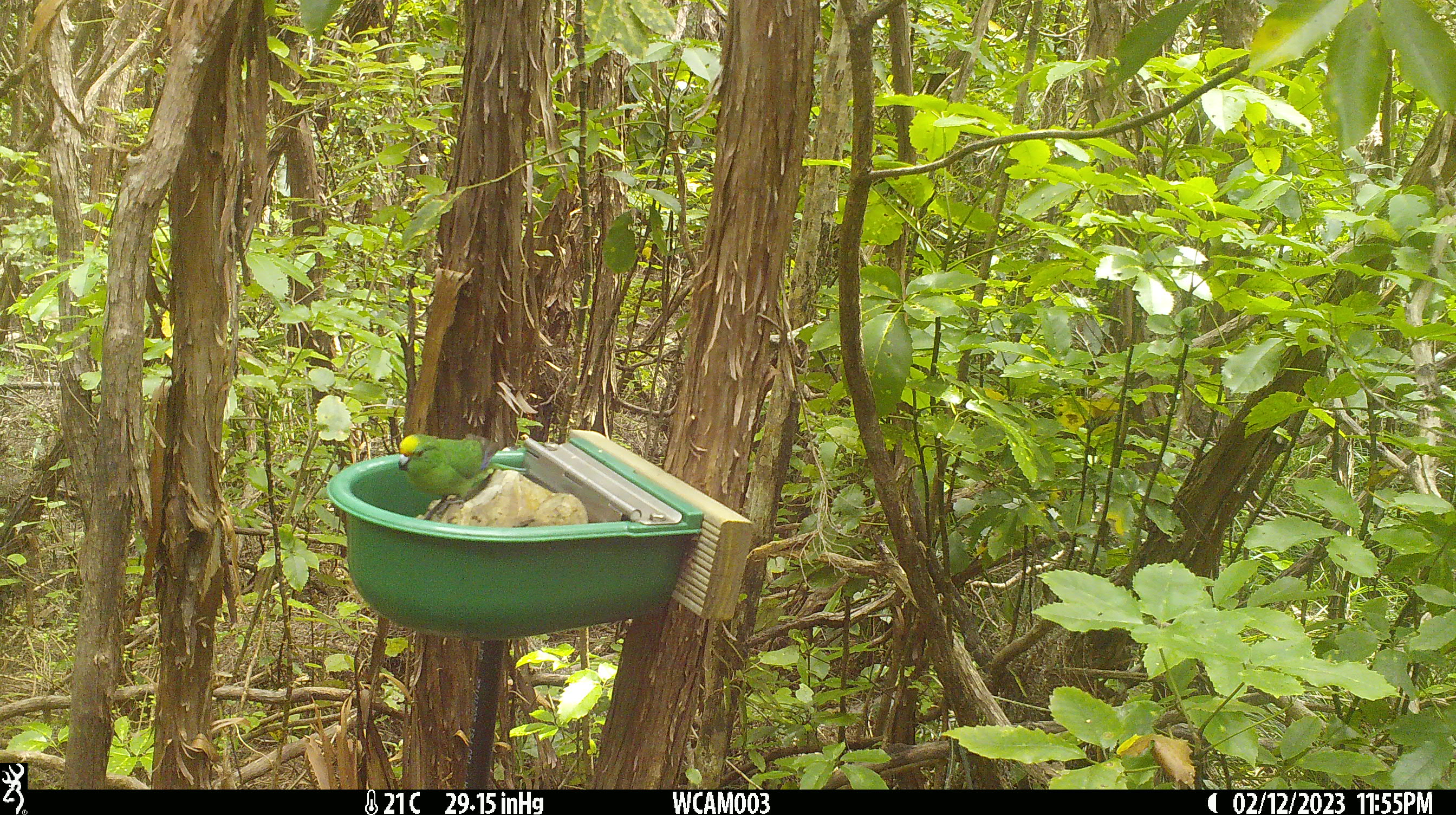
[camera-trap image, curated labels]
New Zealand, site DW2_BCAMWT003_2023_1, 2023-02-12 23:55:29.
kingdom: Animalia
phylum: Chordata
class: Aves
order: Psittaciformes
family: Psittaculidae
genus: Cyanoramphus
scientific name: Cyanoramphus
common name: parakeet